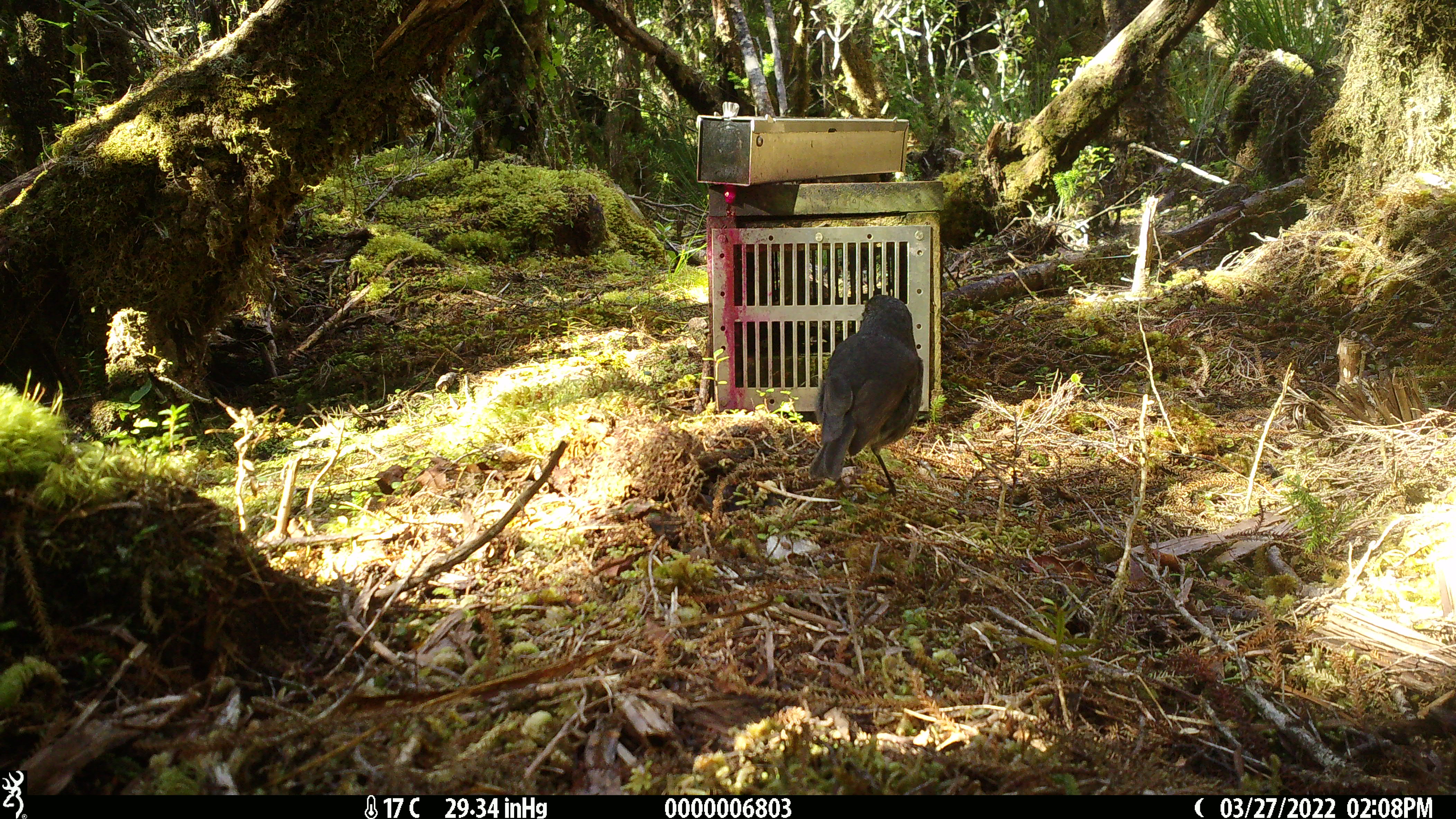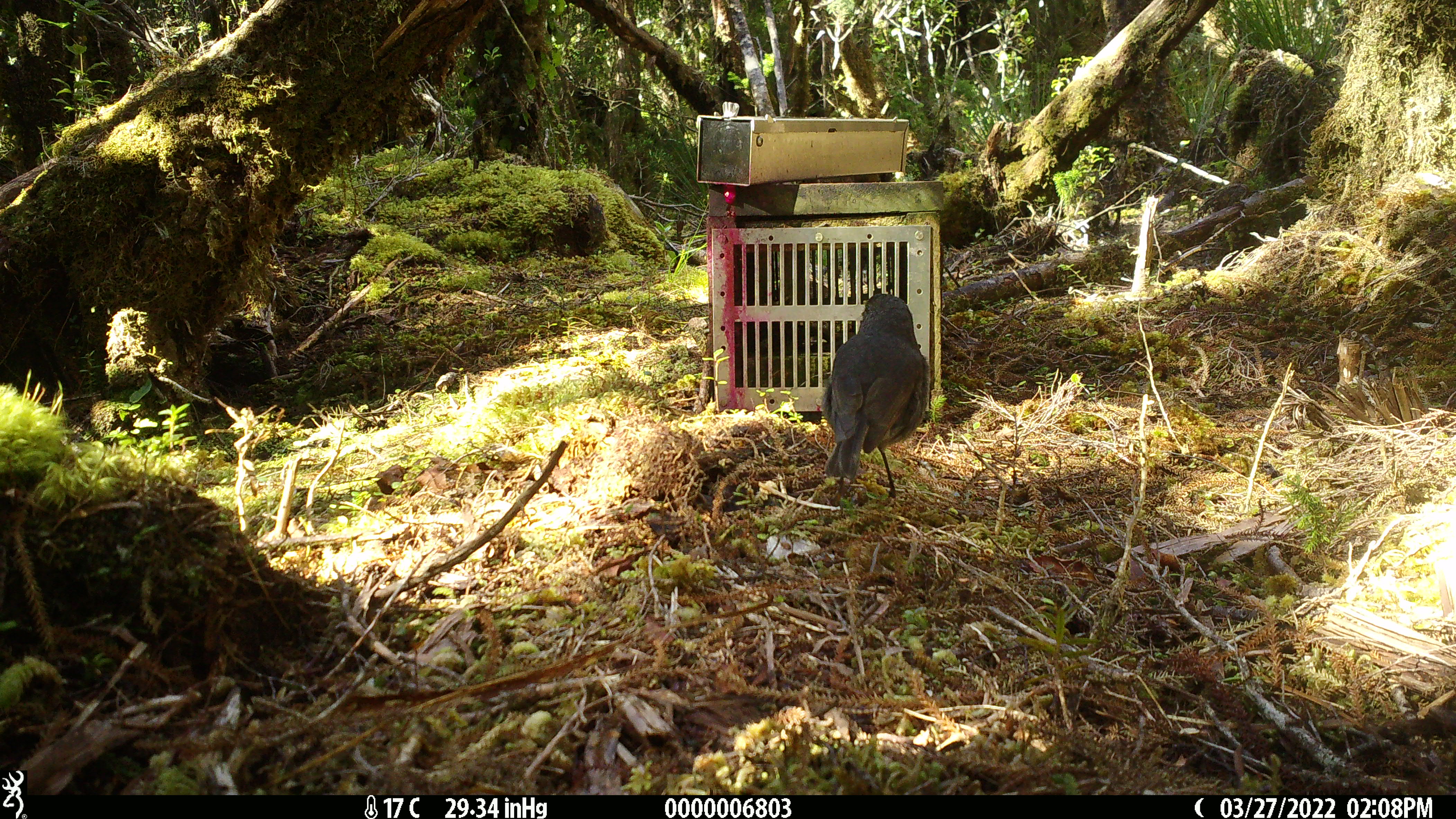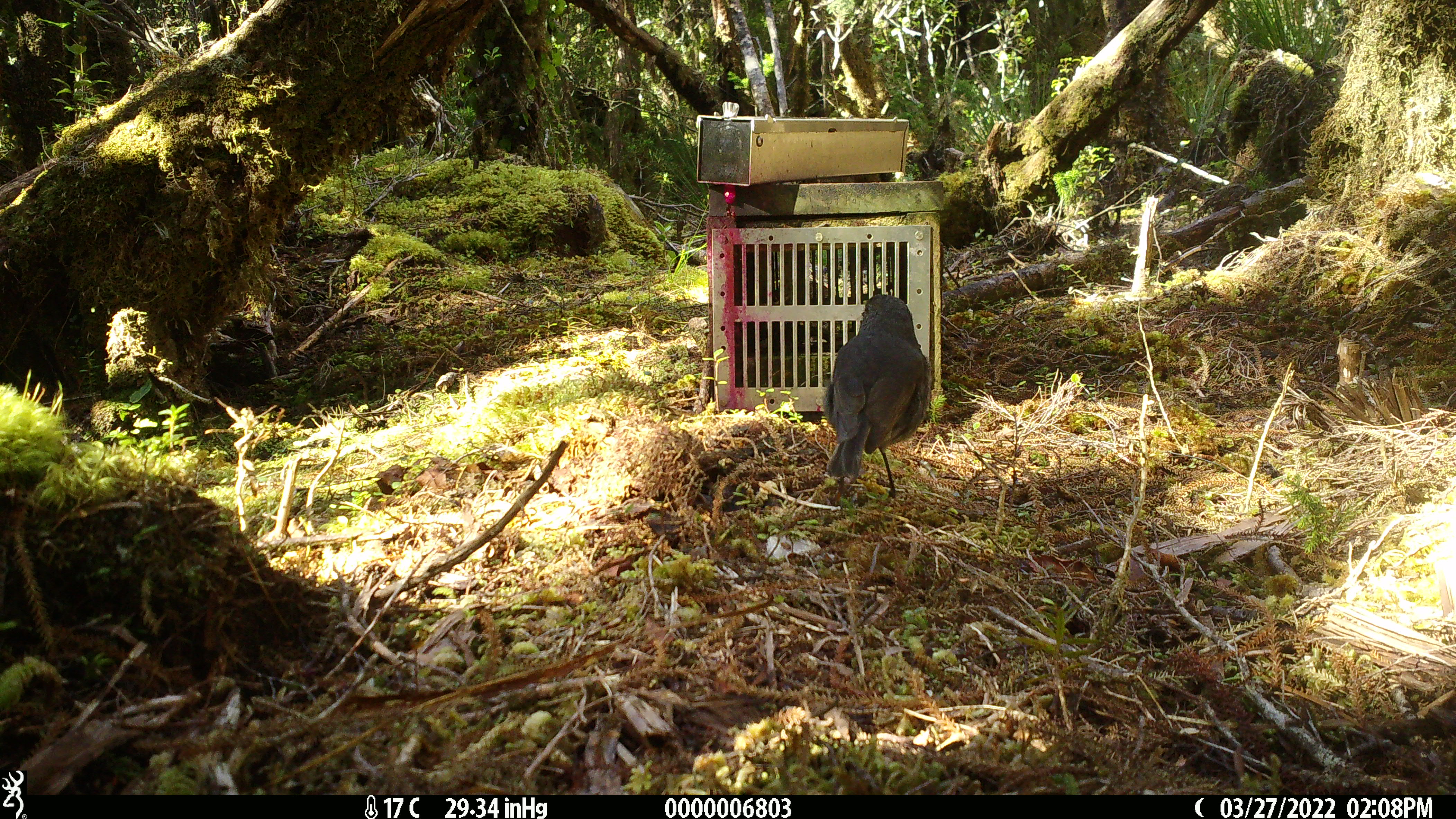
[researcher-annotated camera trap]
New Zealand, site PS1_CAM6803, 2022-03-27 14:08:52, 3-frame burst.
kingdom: Animalia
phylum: Chordata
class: Aves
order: Passeriformes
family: Petroicidae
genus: Petroica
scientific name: Petroica australis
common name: new zealand robin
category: robin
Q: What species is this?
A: Robin (new zealand robin) (Petroica australis).